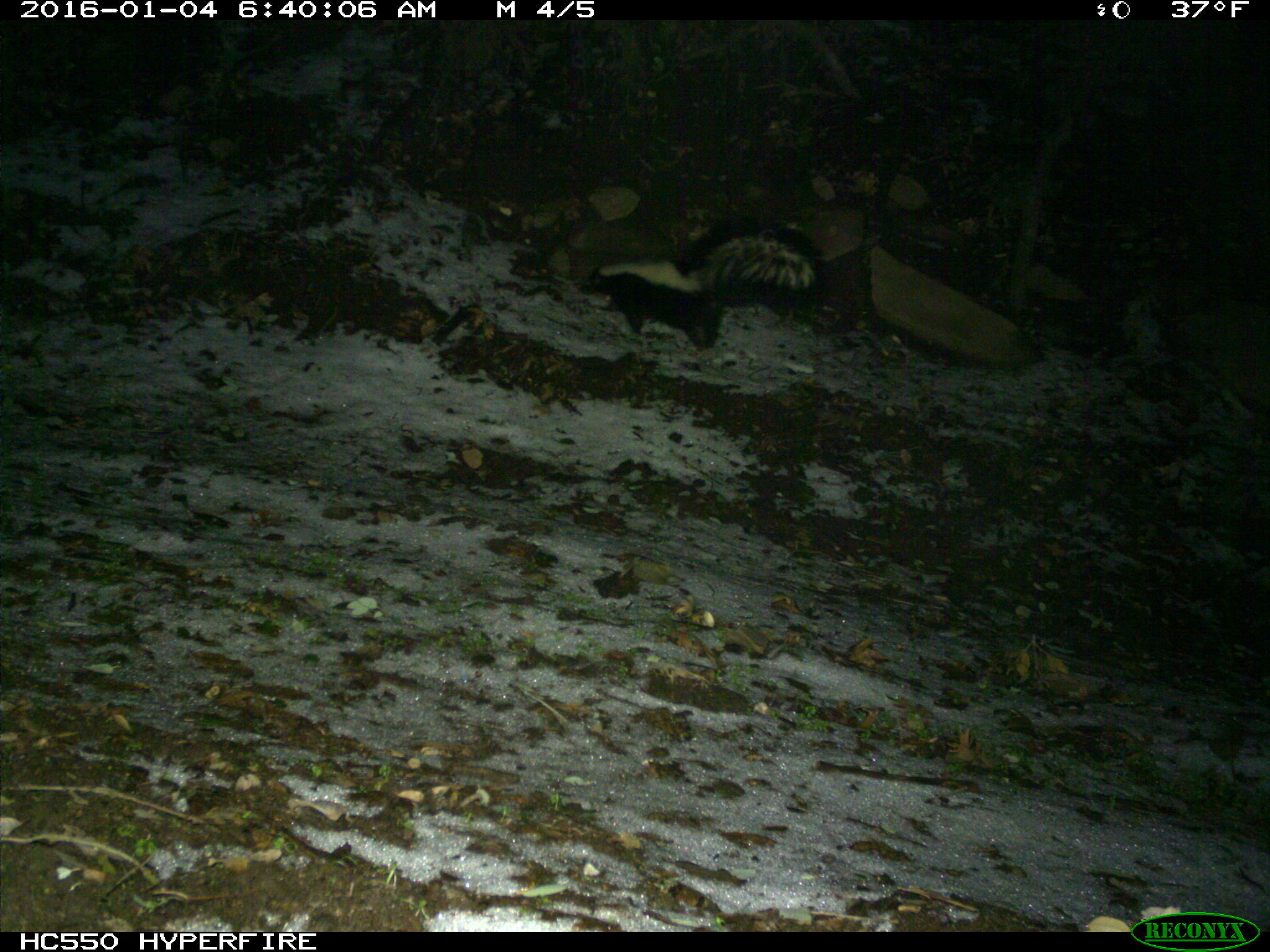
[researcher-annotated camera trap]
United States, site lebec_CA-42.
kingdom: Animalia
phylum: Chordata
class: Mammalia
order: Carnivora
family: Mephitidae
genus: Mephitis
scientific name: Mephitis mephitis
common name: striped skunk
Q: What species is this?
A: Mephitis mephitis (striped skunk).